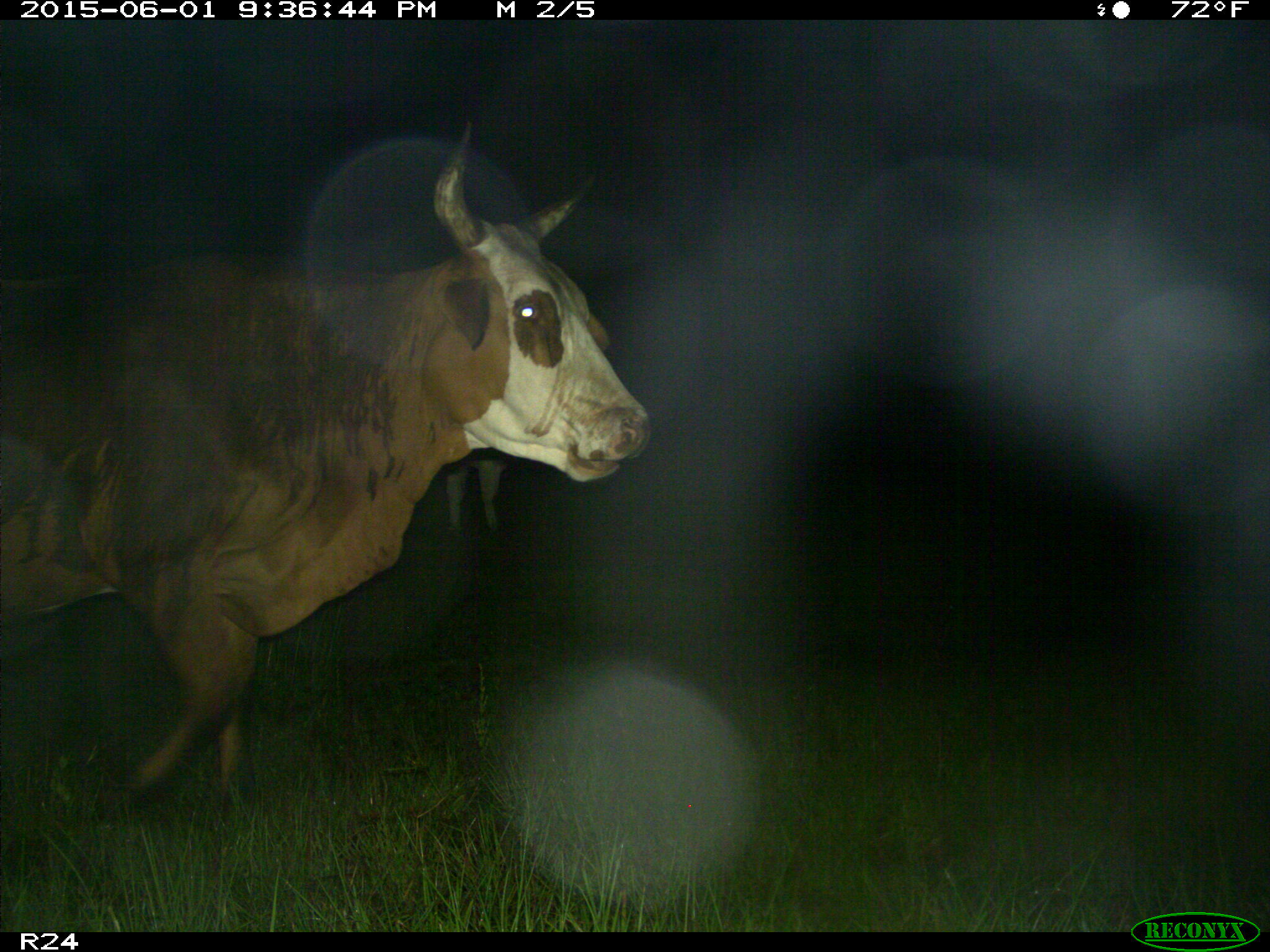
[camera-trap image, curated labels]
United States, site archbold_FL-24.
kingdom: Animalia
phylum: Chordata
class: Mammalia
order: Artiodactyla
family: Bovidae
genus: Bos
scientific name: Bos taurus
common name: domestic cow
Bos taurus (domestic cow).